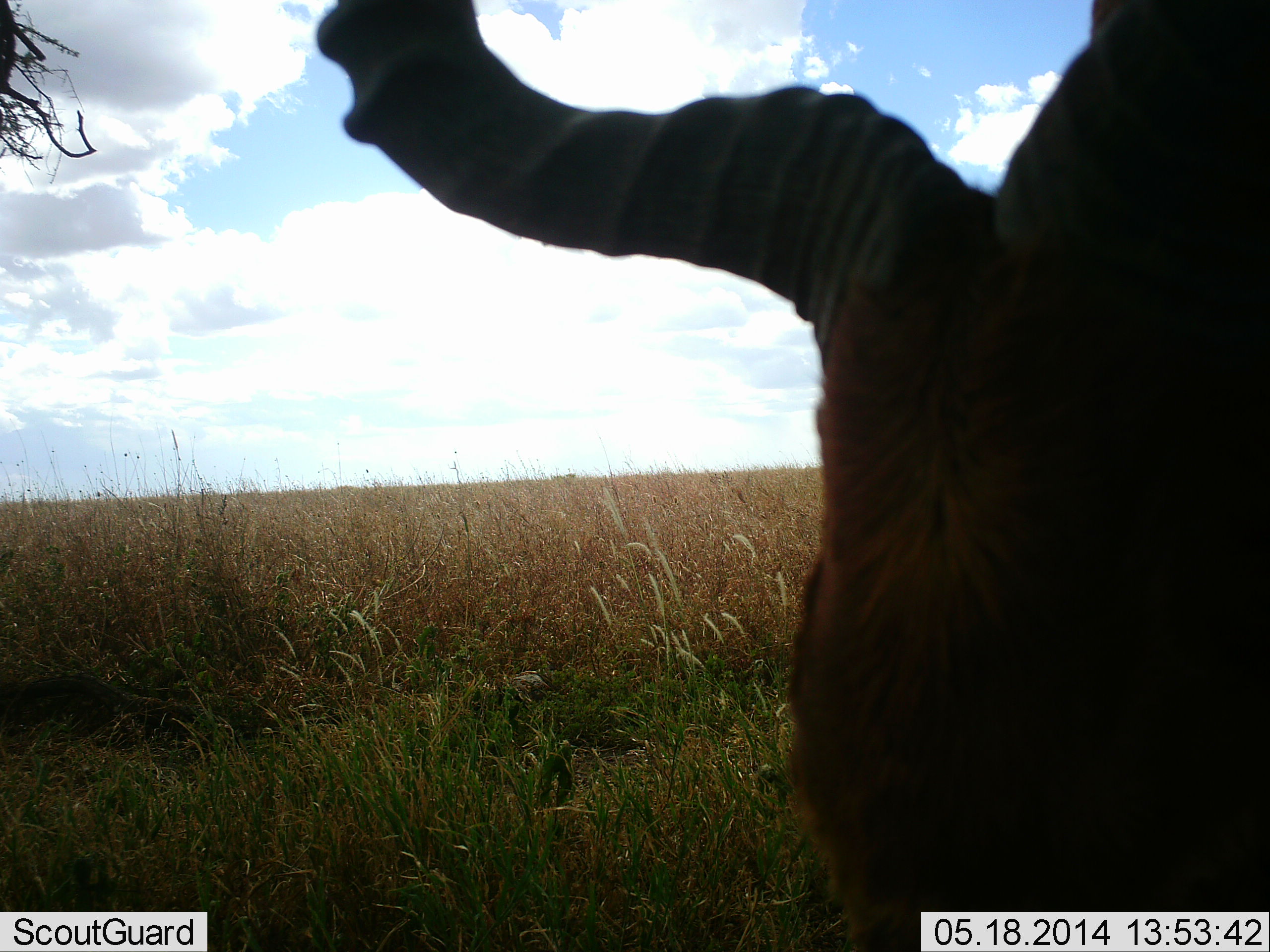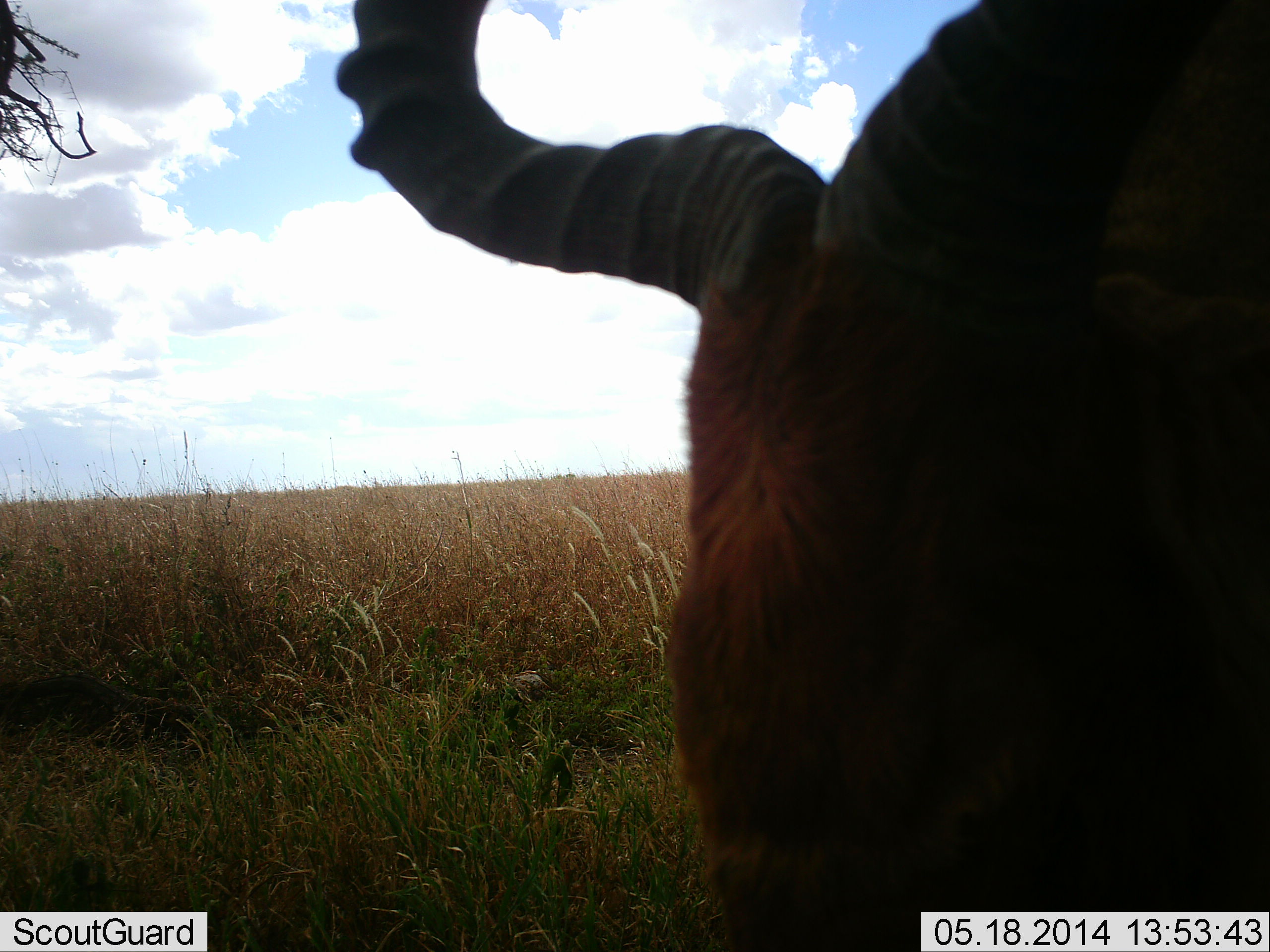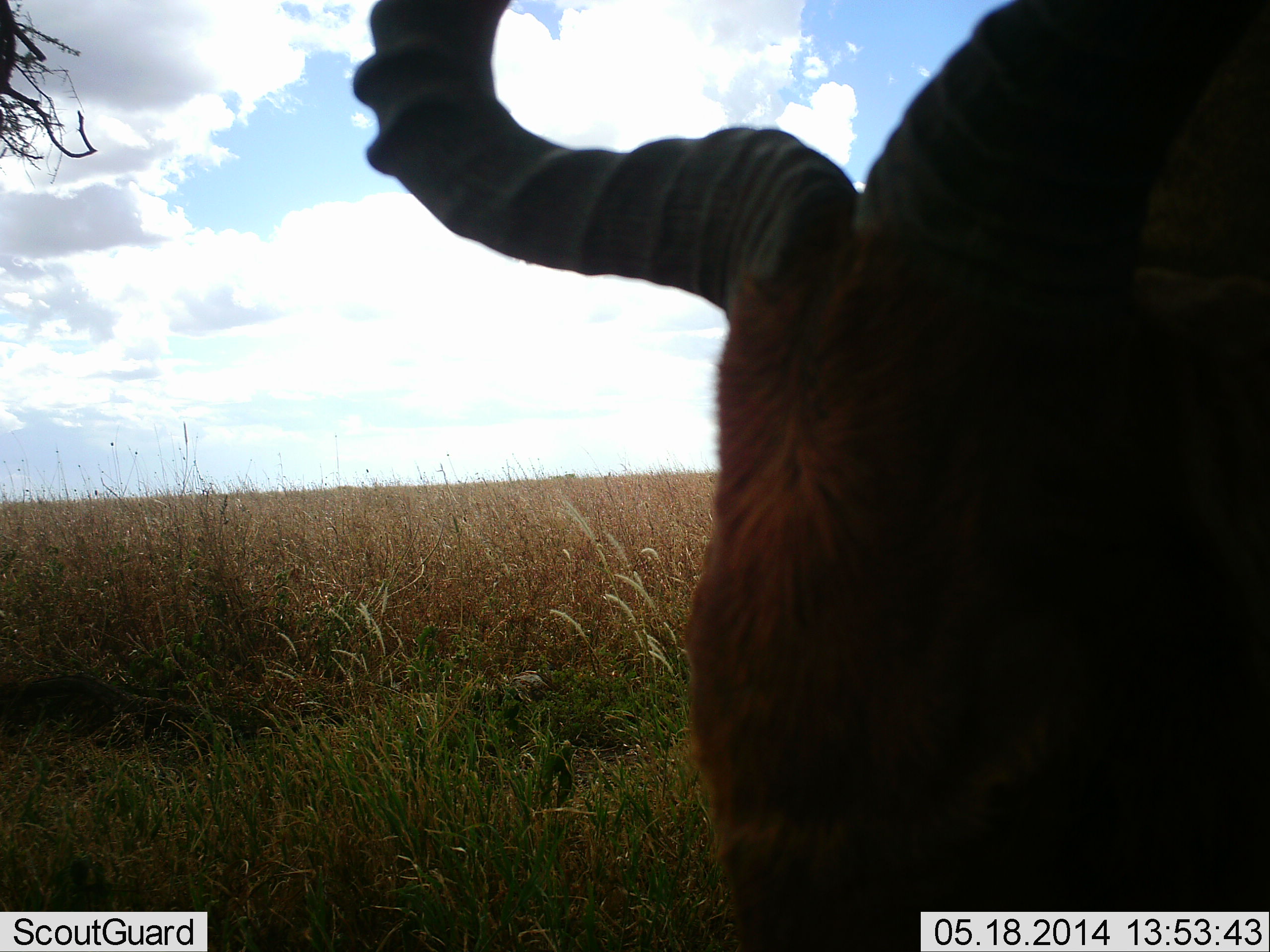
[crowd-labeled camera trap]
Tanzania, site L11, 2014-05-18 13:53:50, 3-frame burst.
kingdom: Animalia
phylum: Chordata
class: Mammalia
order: Artiodactyla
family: Bovidae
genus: Alcelaphus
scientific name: Alcelaphus buselaphus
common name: hartebeest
Hartebeest (Alcelaphus buselaphus), count 1. Behavior (volunteer vote fractions): standing 70%, resting 0%, moving 0%, interacting 10%. Young present (vote fraction): 0%. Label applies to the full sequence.